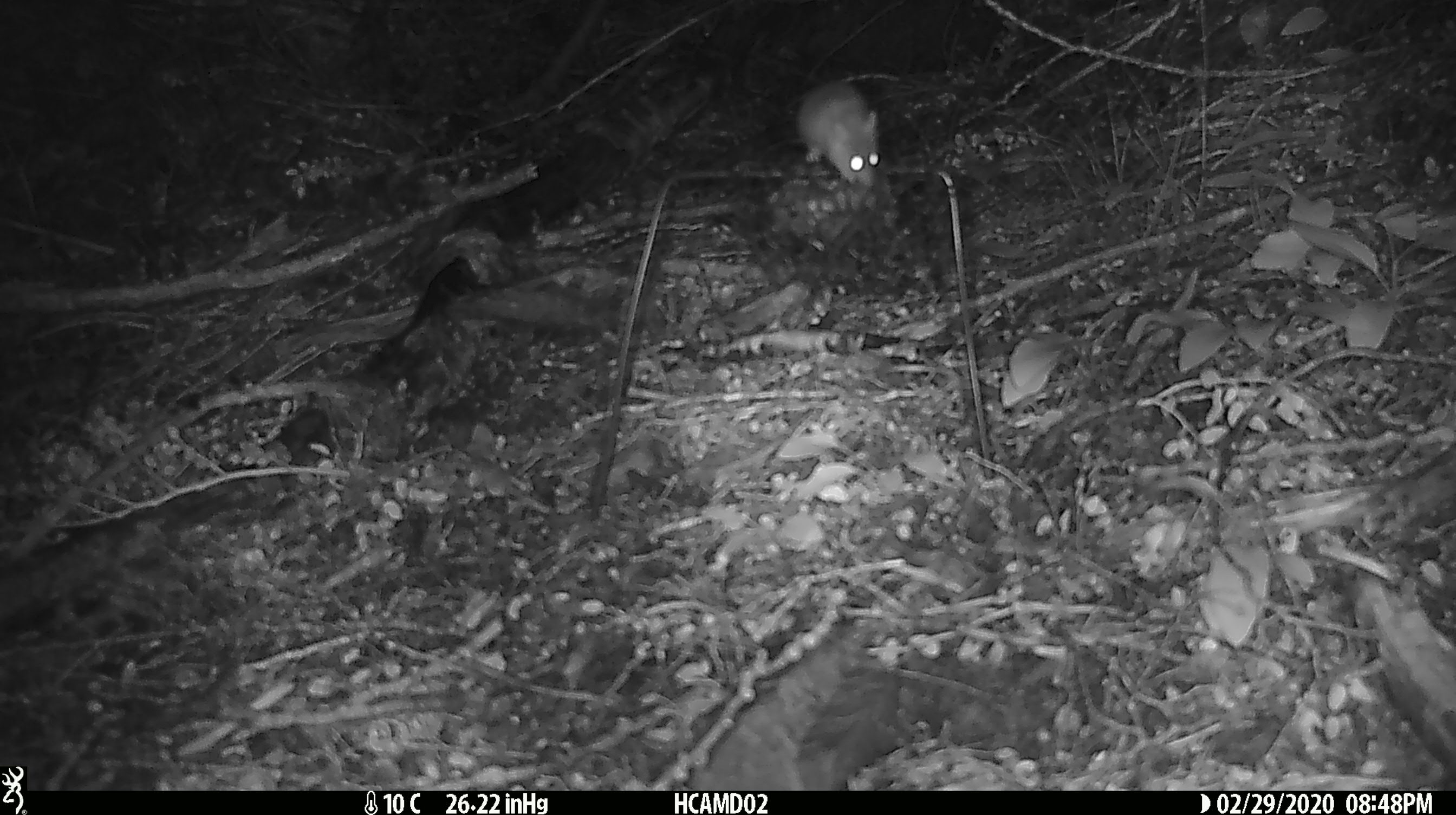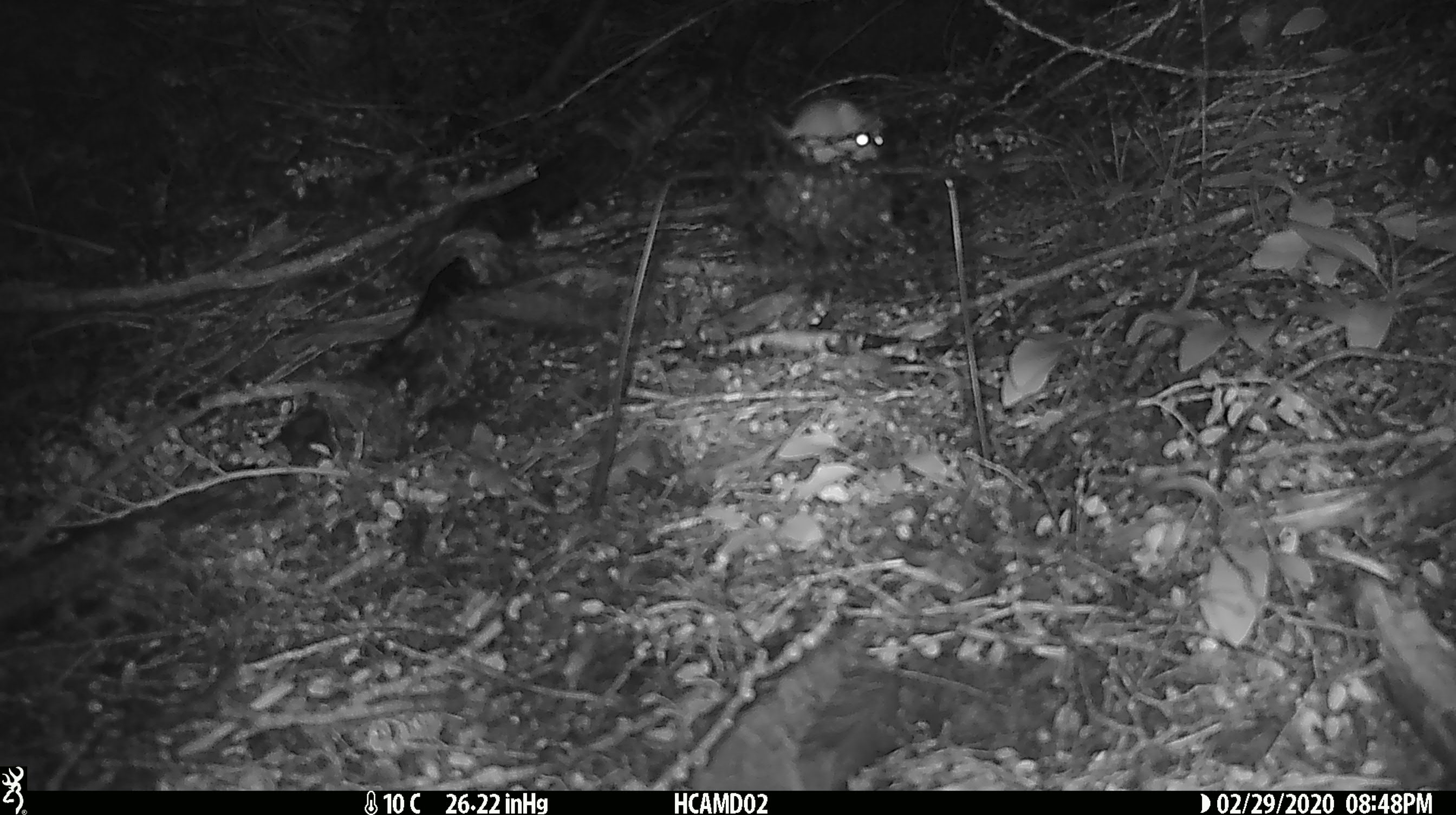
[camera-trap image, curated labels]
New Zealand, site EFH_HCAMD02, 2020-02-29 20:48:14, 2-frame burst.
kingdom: Animalia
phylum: Chordata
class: Mammalia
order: Rodentia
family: Muridae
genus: Mus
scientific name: Mus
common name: mouse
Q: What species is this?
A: Mouse (Mus).